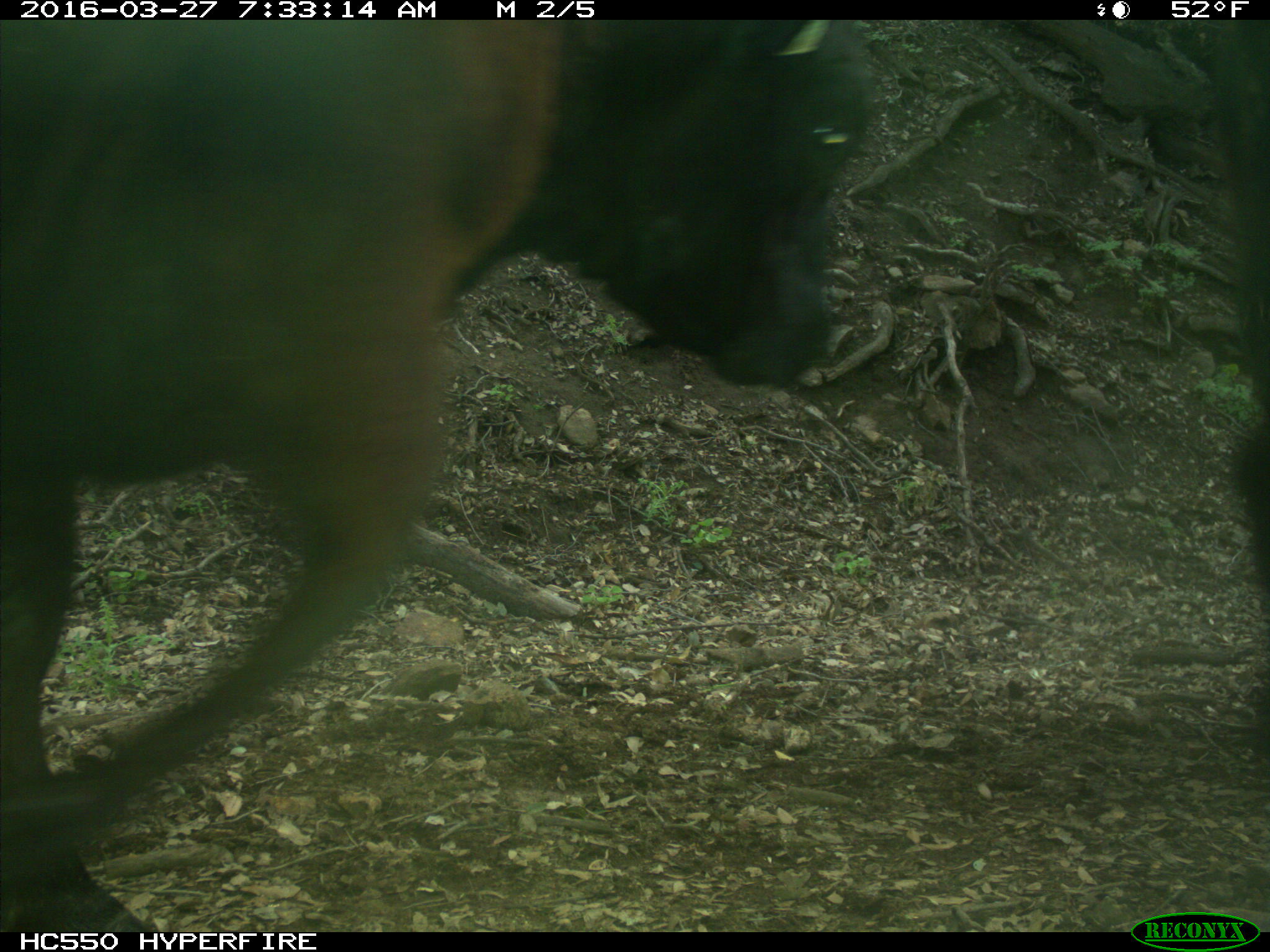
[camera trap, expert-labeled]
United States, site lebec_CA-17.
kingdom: Animalia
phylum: Chordata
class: Mammalia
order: Artiodactyla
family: Bovidae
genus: Bos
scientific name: Bos taurus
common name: domestic cow